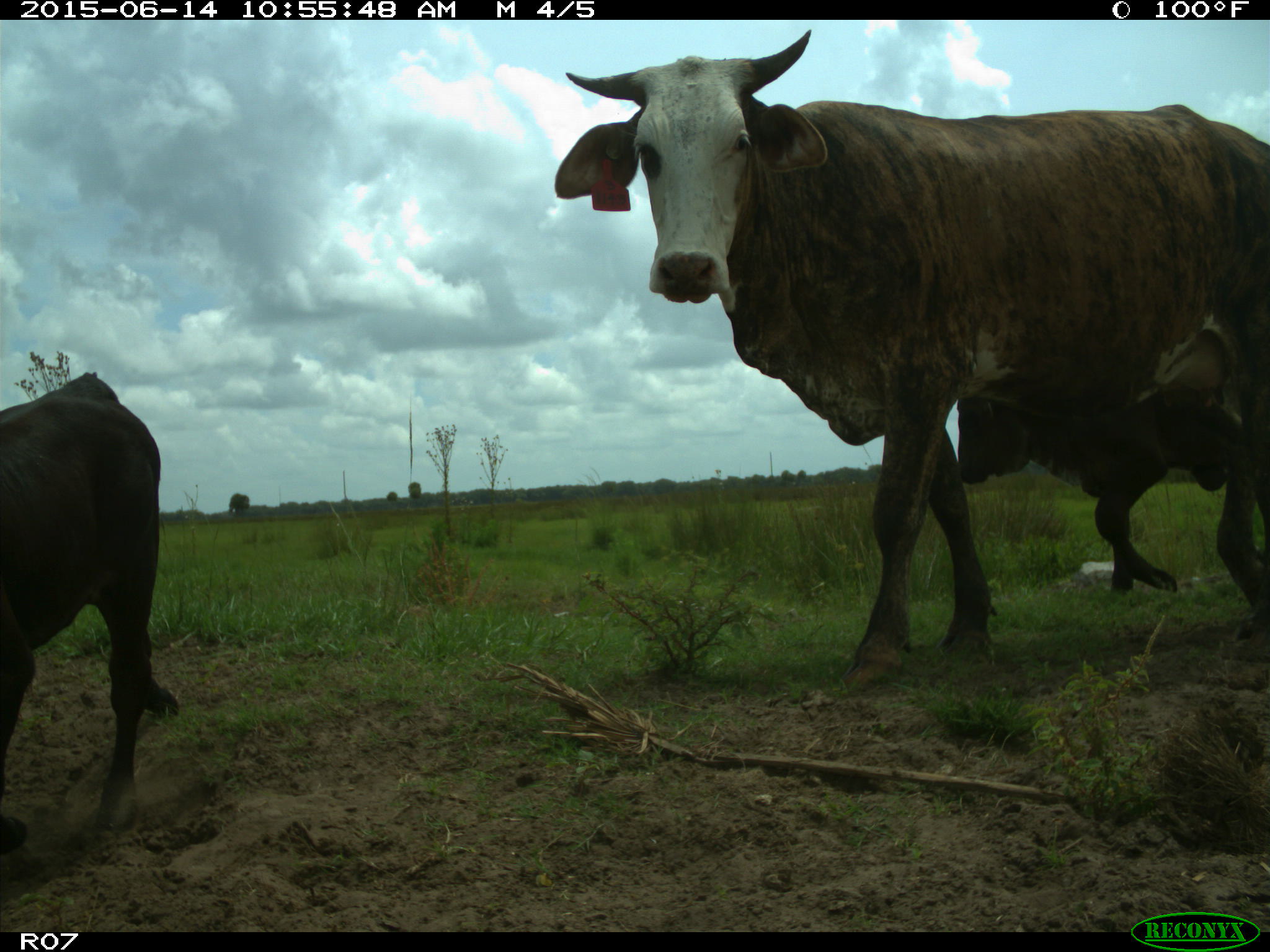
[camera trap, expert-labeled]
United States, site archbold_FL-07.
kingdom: Animalia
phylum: Chordata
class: Mammalia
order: Artiodactyla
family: Bovidae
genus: Bos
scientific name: Bos taurus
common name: domestic cow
Bos taurus (domestic cow).